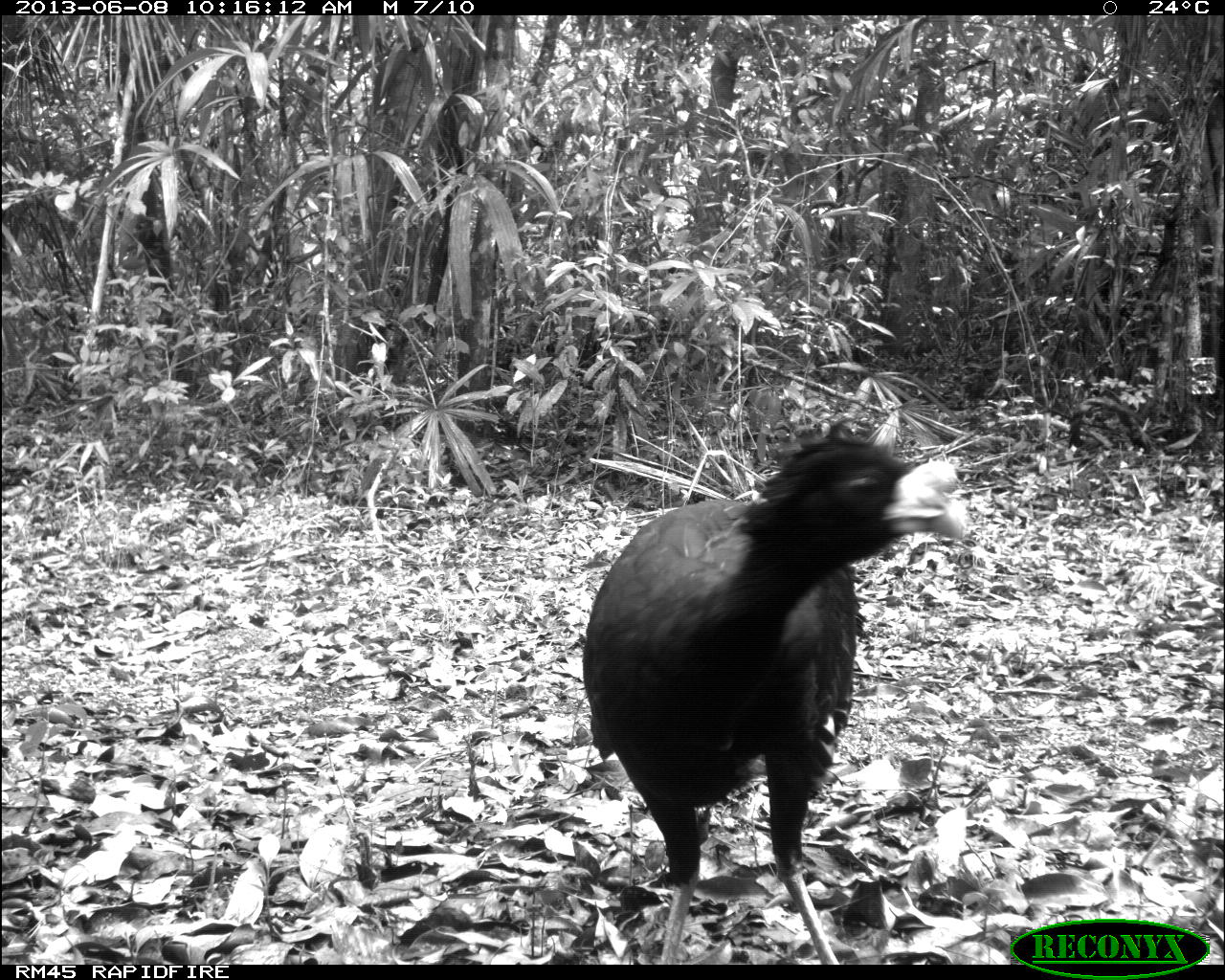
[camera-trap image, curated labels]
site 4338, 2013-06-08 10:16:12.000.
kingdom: Animalia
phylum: Chordata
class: Aves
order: Galliformes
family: Cracidae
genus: Crax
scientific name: Crax rubra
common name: great curassow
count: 1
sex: male